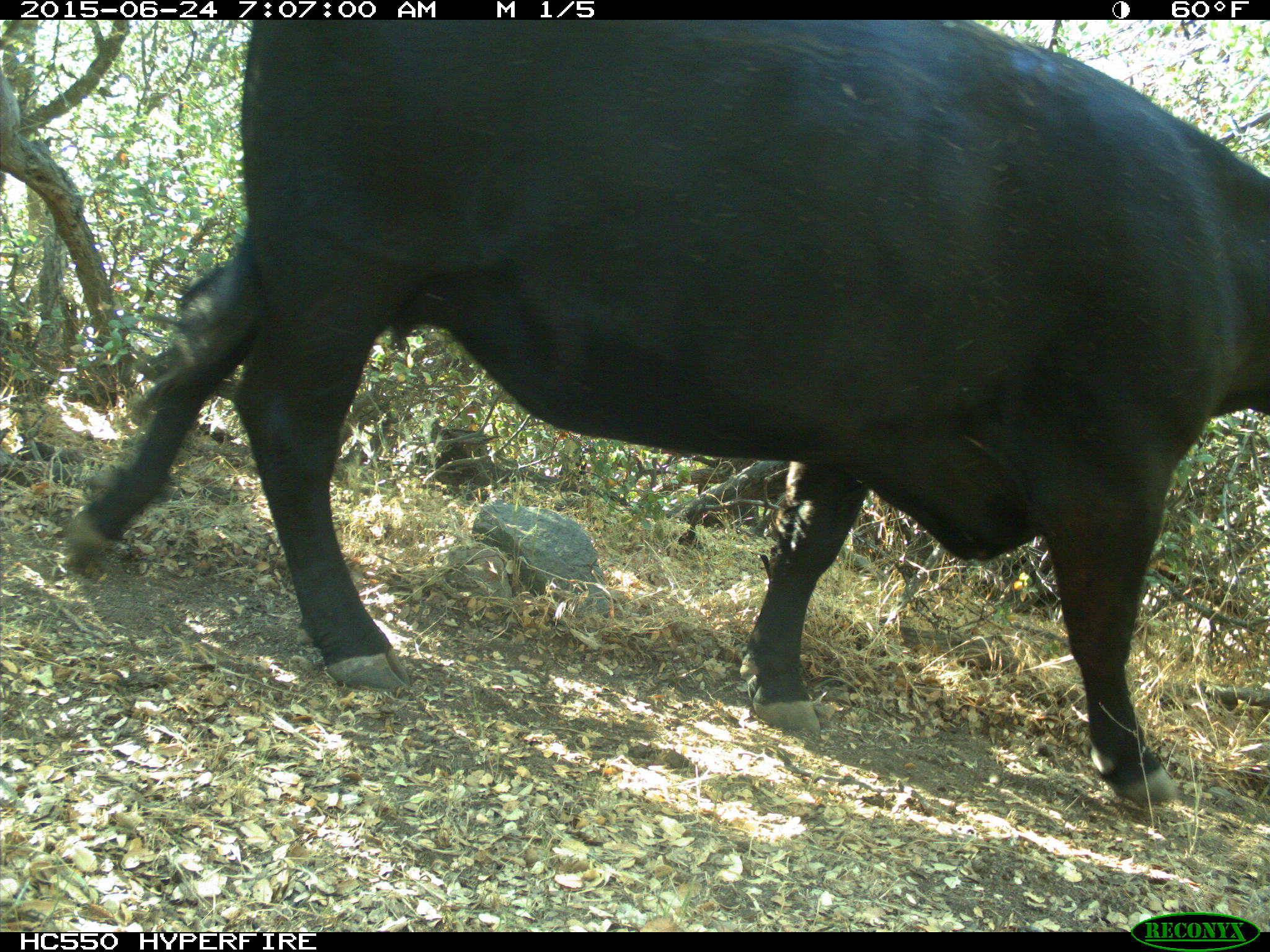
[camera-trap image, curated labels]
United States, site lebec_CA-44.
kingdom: Animalia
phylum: Chordata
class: Mammalia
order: Artiodactyla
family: Bovidae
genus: Bos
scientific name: Bos taurus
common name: domestic cow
Bos taurus (domestic cow).